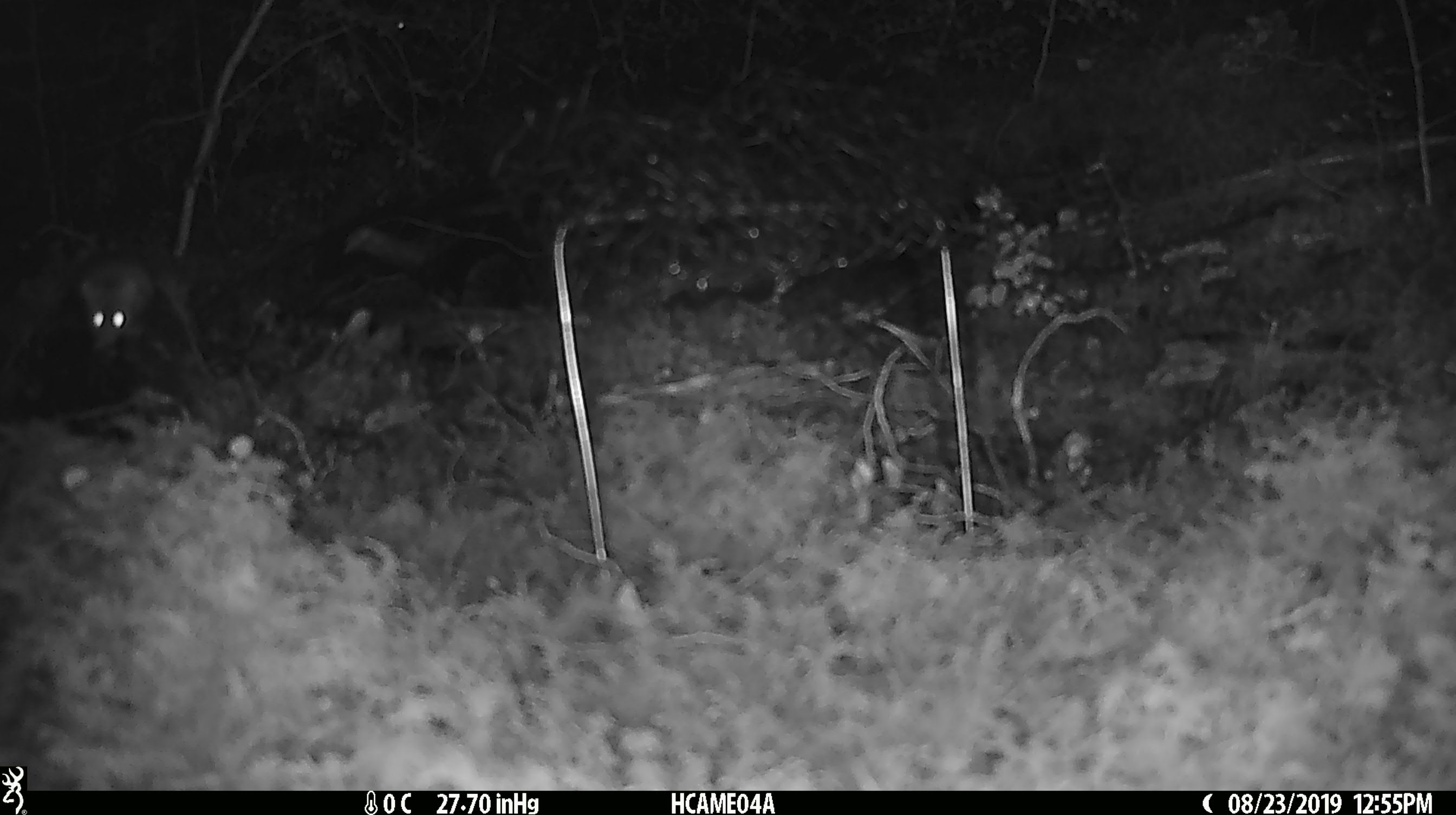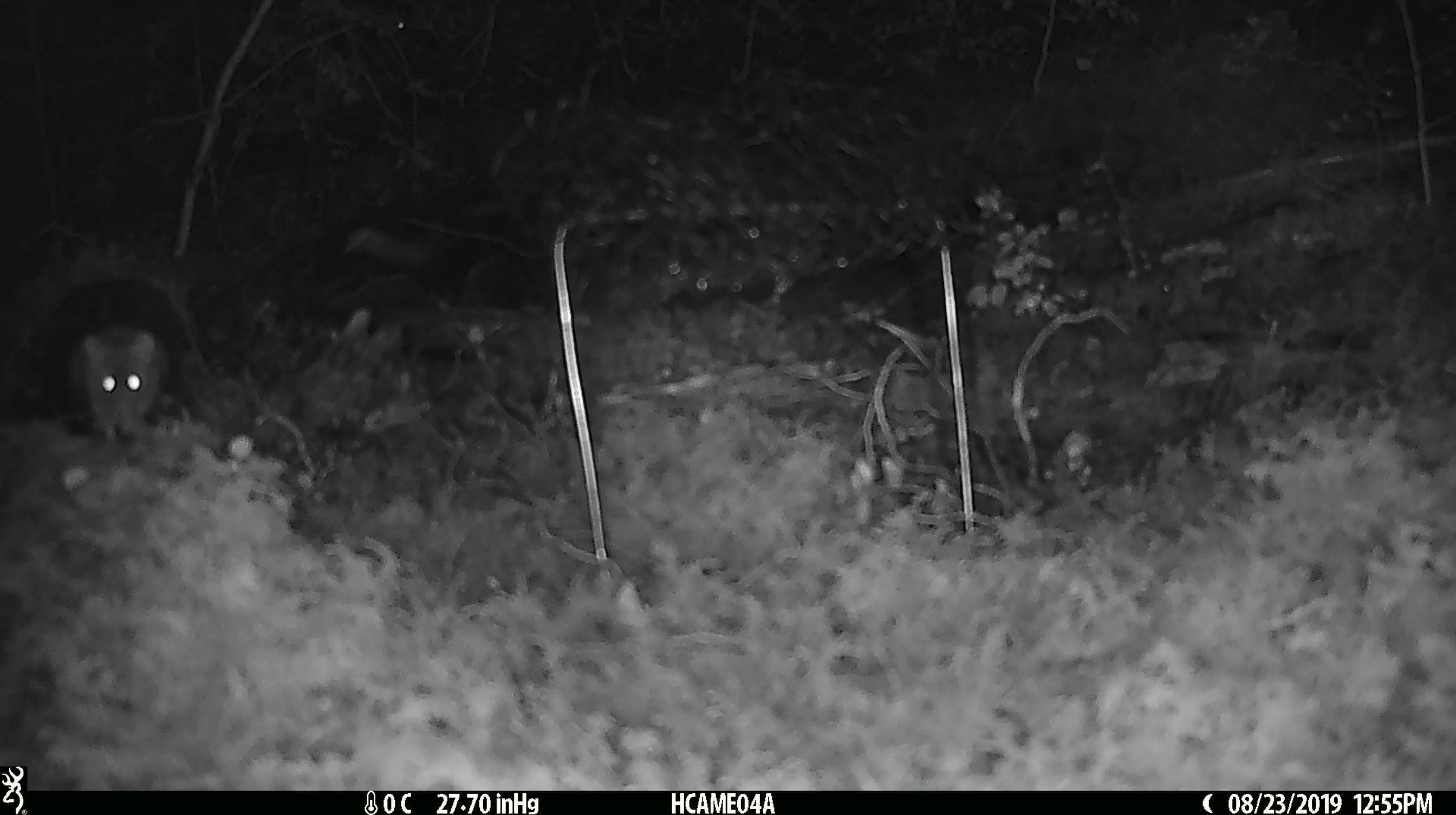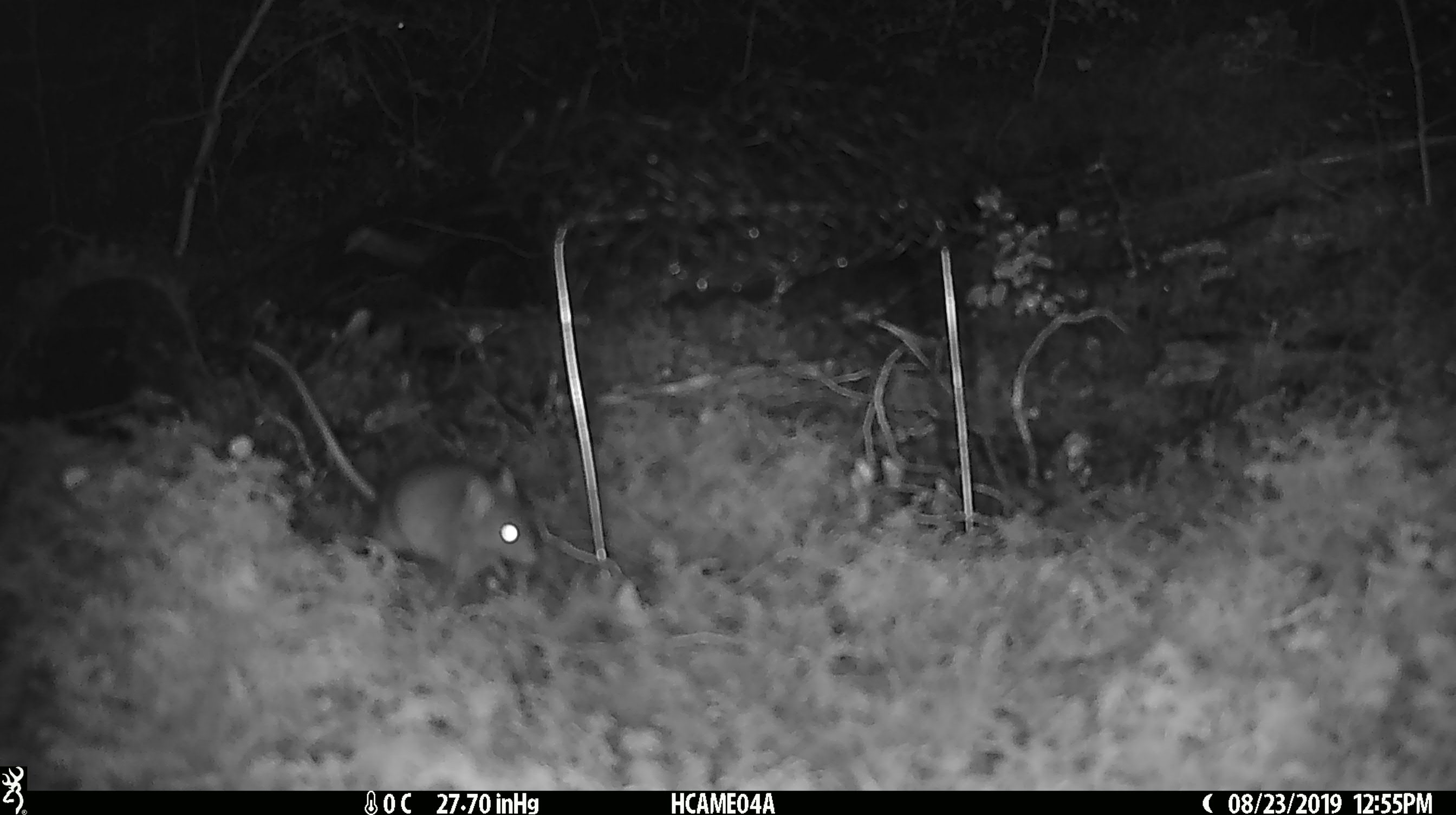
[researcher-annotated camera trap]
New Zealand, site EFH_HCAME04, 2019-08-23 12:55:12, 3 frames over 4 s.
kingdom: Animalia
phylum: Chordata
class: Mammalia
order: Rodentia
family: Muridae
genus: Mus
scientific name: Mus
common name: mouse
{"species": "mouse (Mus)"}